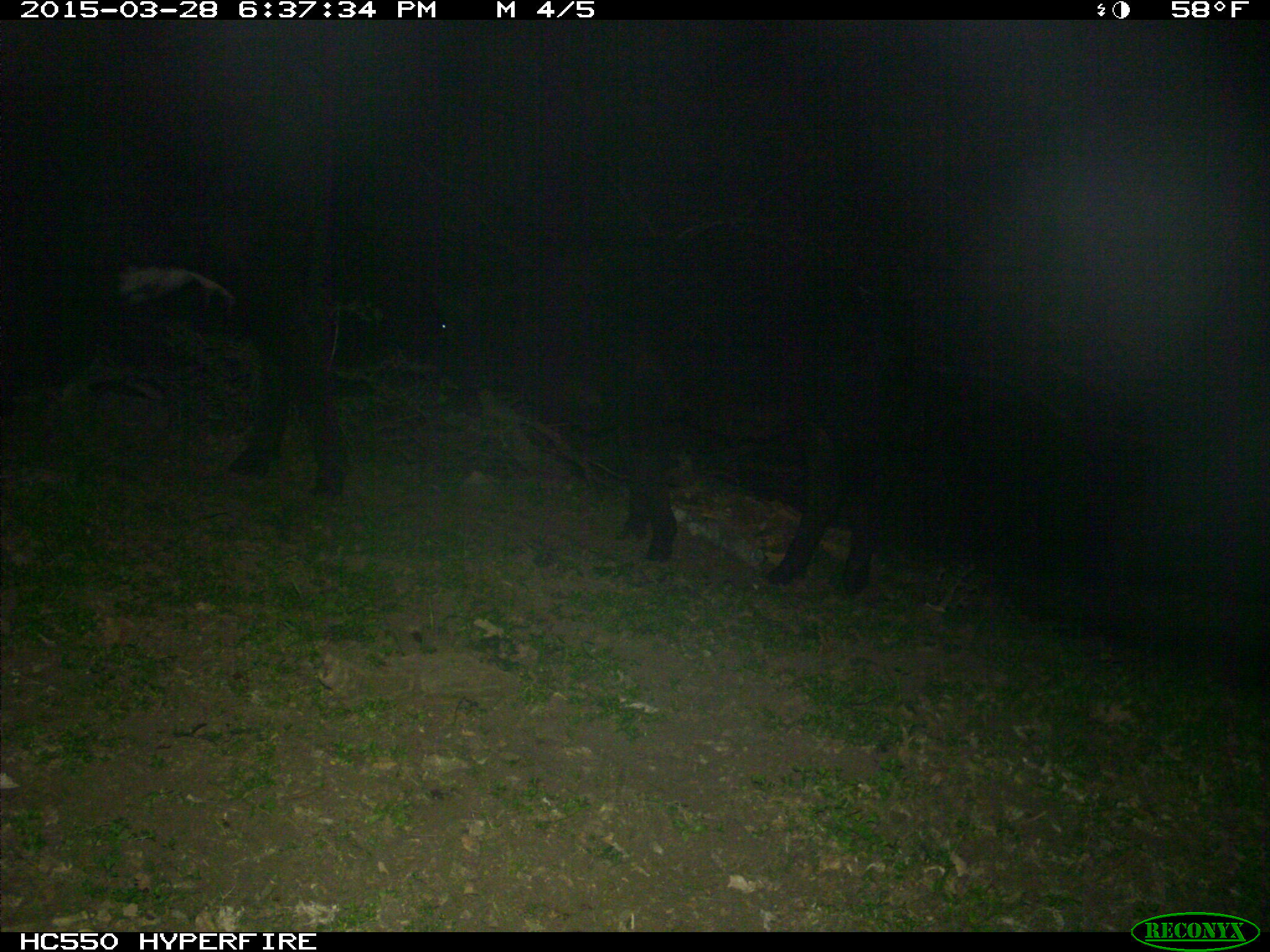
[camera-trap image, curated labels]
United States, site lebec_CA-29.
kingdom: Animalia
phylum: Chordata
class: Mammalia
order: Artiodactyla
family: Bovidae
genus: Bos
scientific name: Bos taurus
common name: domestic cow